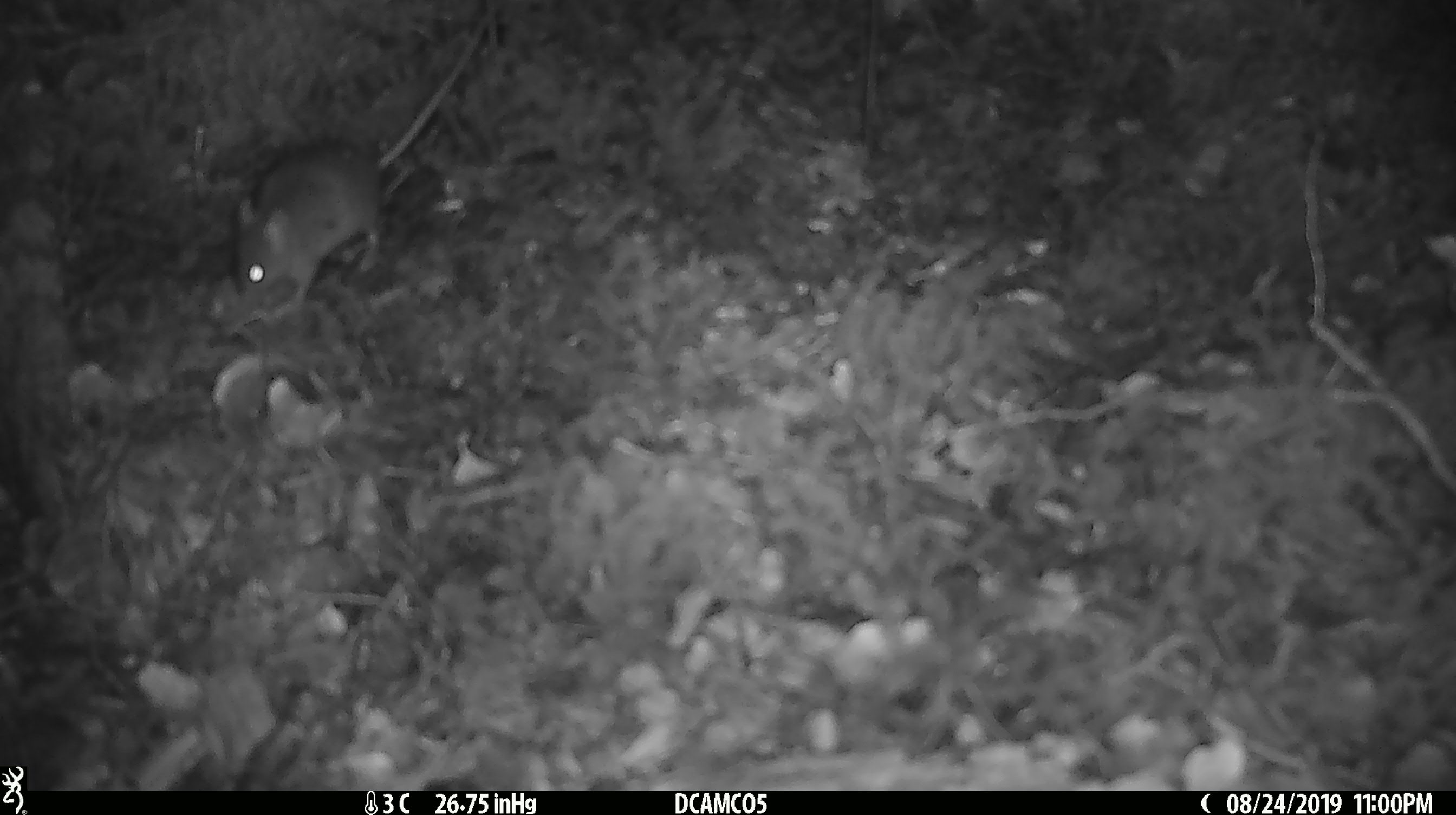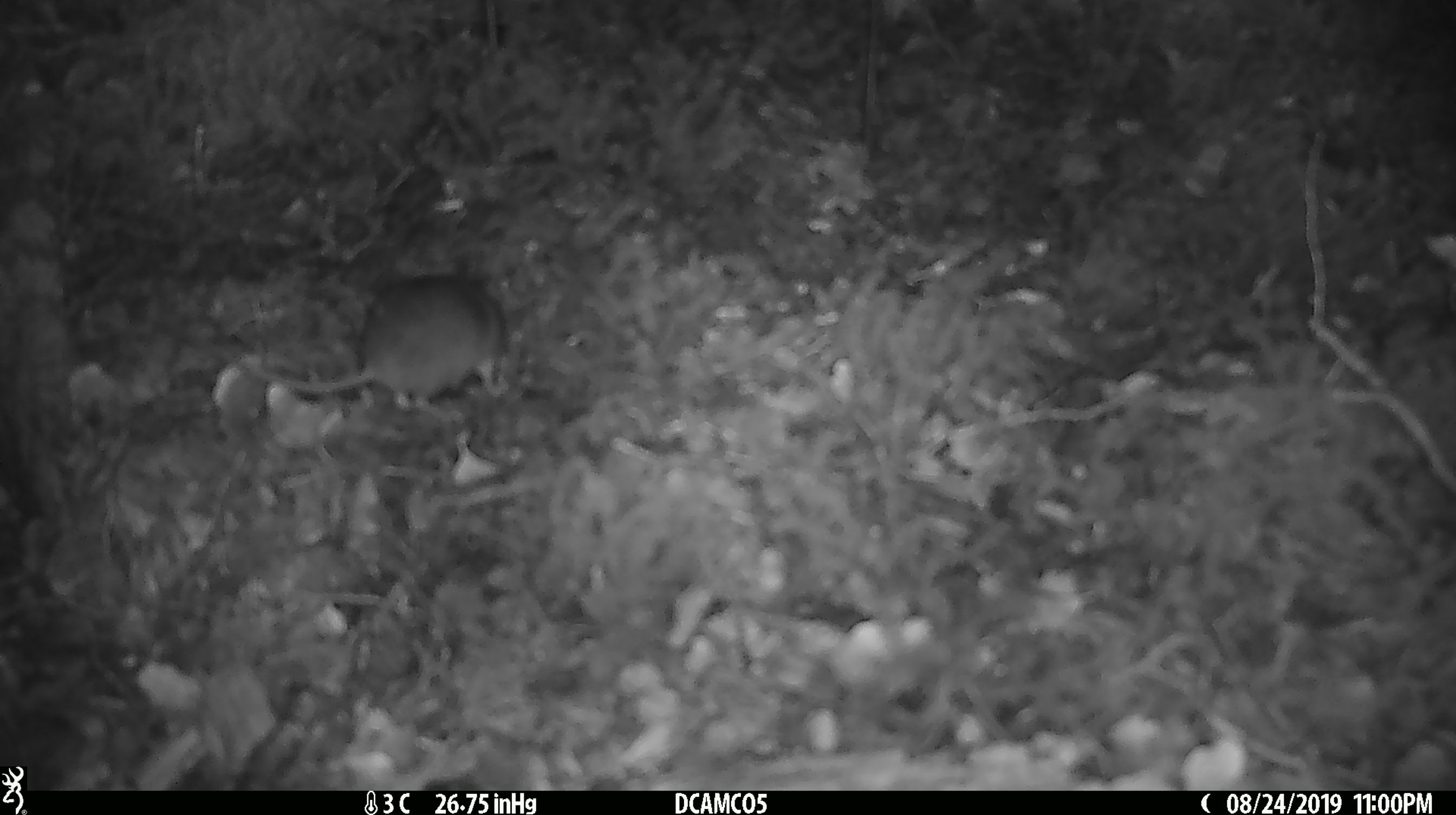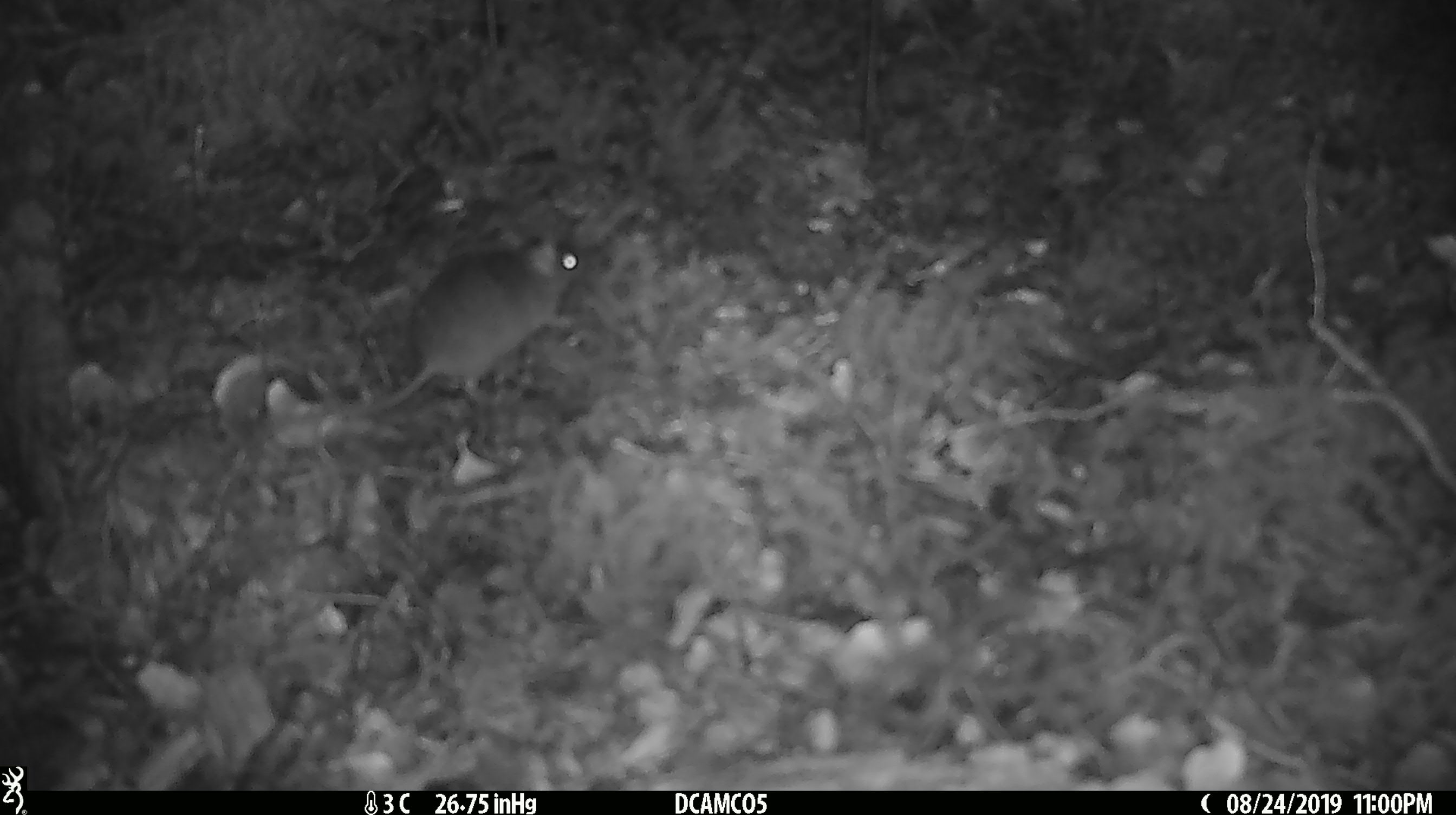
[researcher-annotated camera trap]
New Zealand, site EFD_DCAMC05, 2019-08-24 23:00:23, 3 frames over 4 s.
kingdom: Animalia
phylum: Chordata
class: Mammalia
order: Rodentia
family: Muridae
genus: Mus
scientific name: Mus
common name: mouse